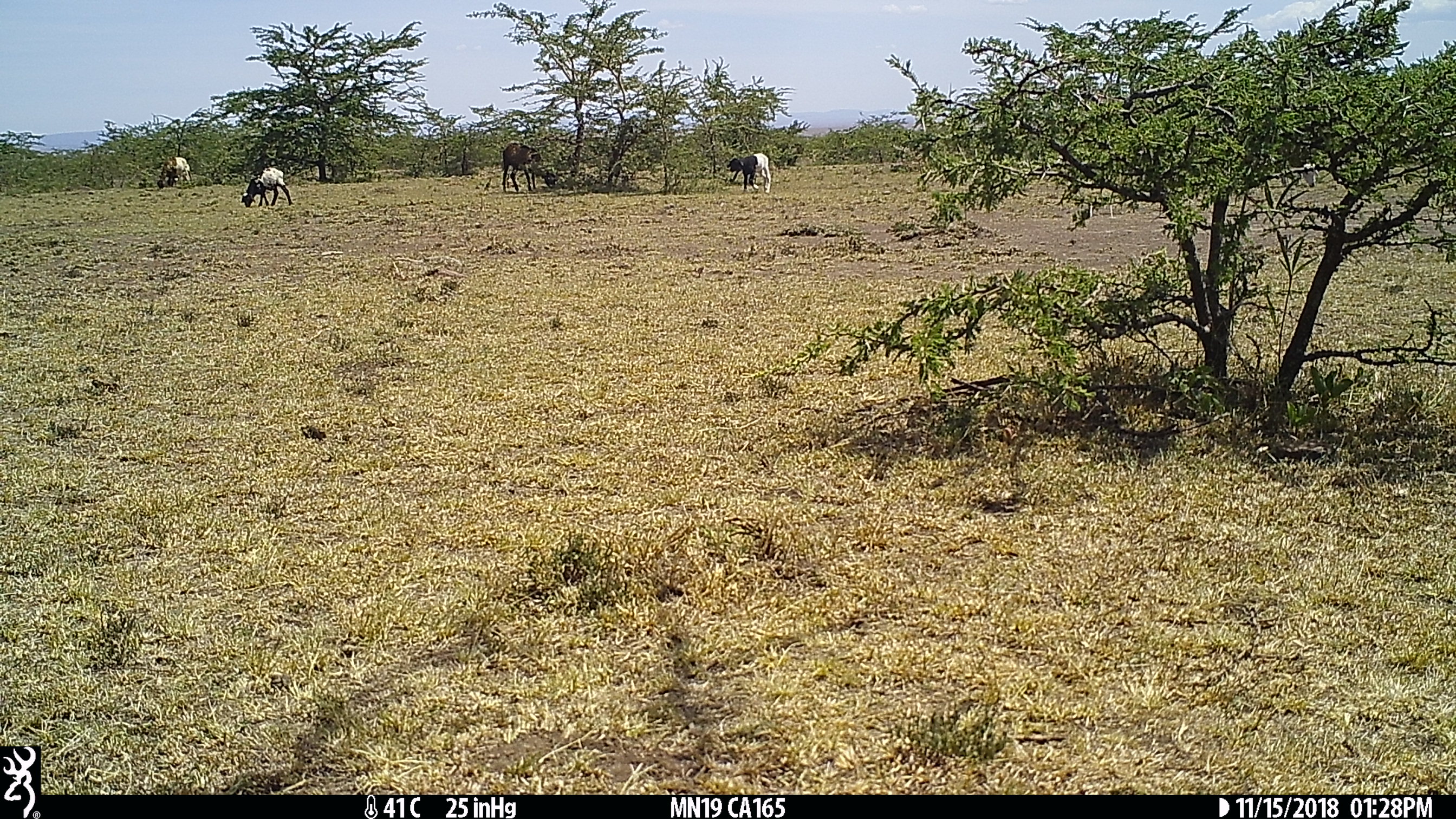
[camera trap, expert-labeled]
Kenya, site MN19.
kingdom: Animalia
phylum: Chordata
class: Mammalia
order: Artiodactyla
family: Bovidae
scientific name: Bovidae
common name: sheep or goat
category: shoat